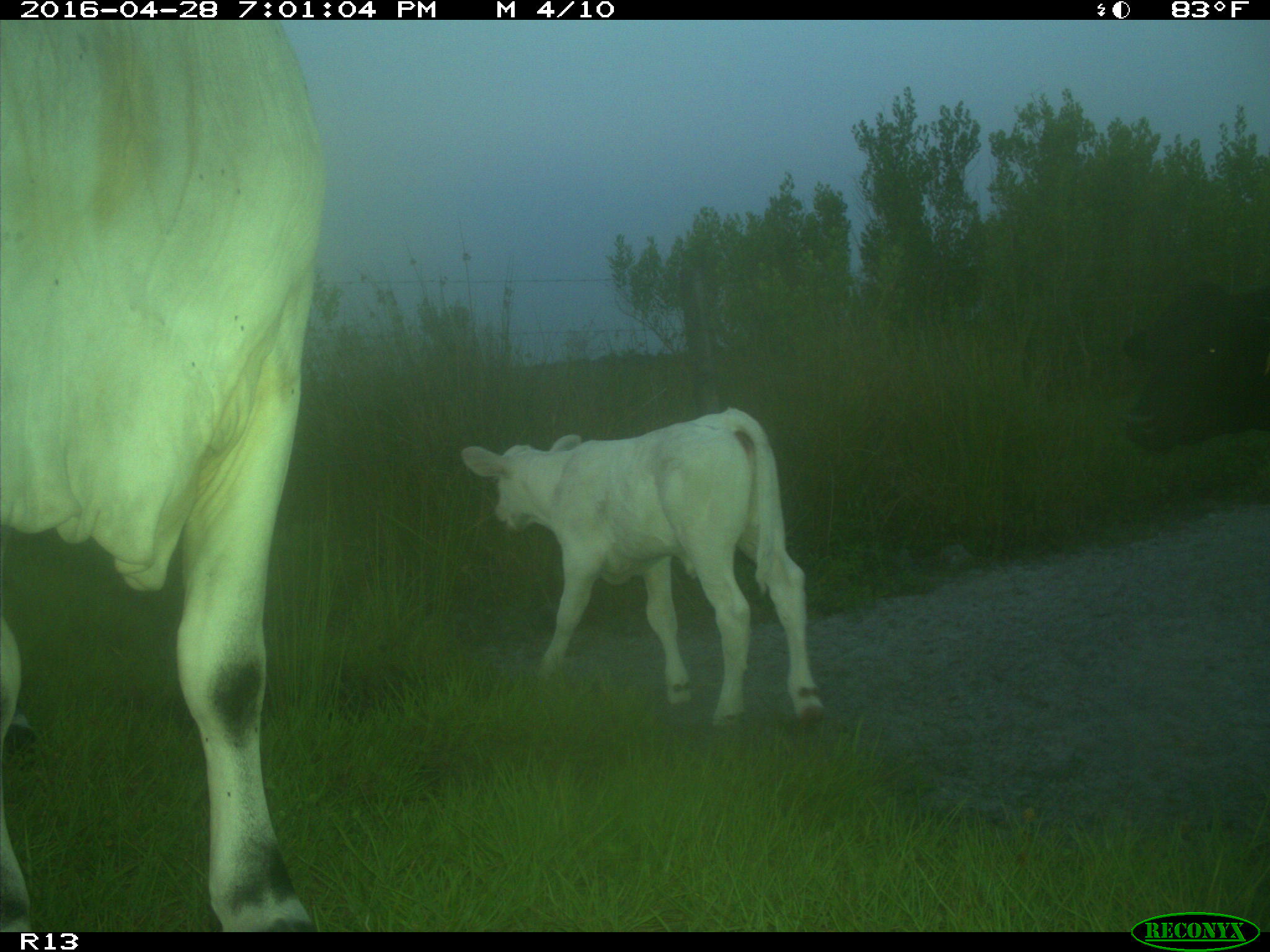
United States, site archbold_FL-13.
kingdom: Animalia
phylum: Chordata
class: Mammalia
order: Artiodactyla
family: Bovidae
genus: Bos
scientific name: Bos taurus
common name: domestic cow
Bos taurus (domestic cow).